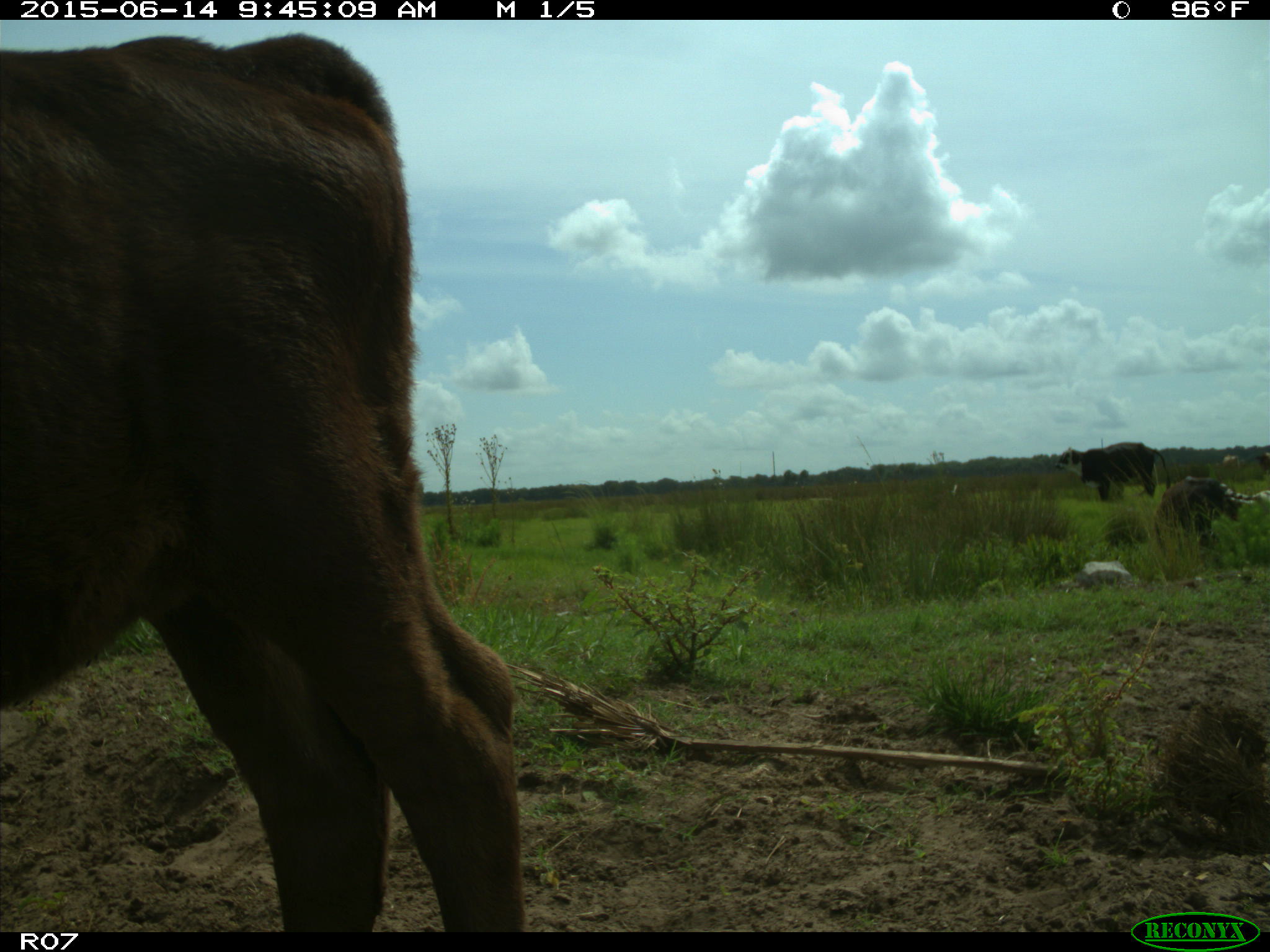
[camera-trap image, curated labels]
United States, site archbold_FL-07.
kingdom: Animalia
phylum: Chordata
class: Mammalia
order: Artiodactyla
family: Bovidae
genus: Bos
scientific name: Bos taurus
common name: domestic cow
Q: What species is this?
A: Bos taurus (domestic cow).